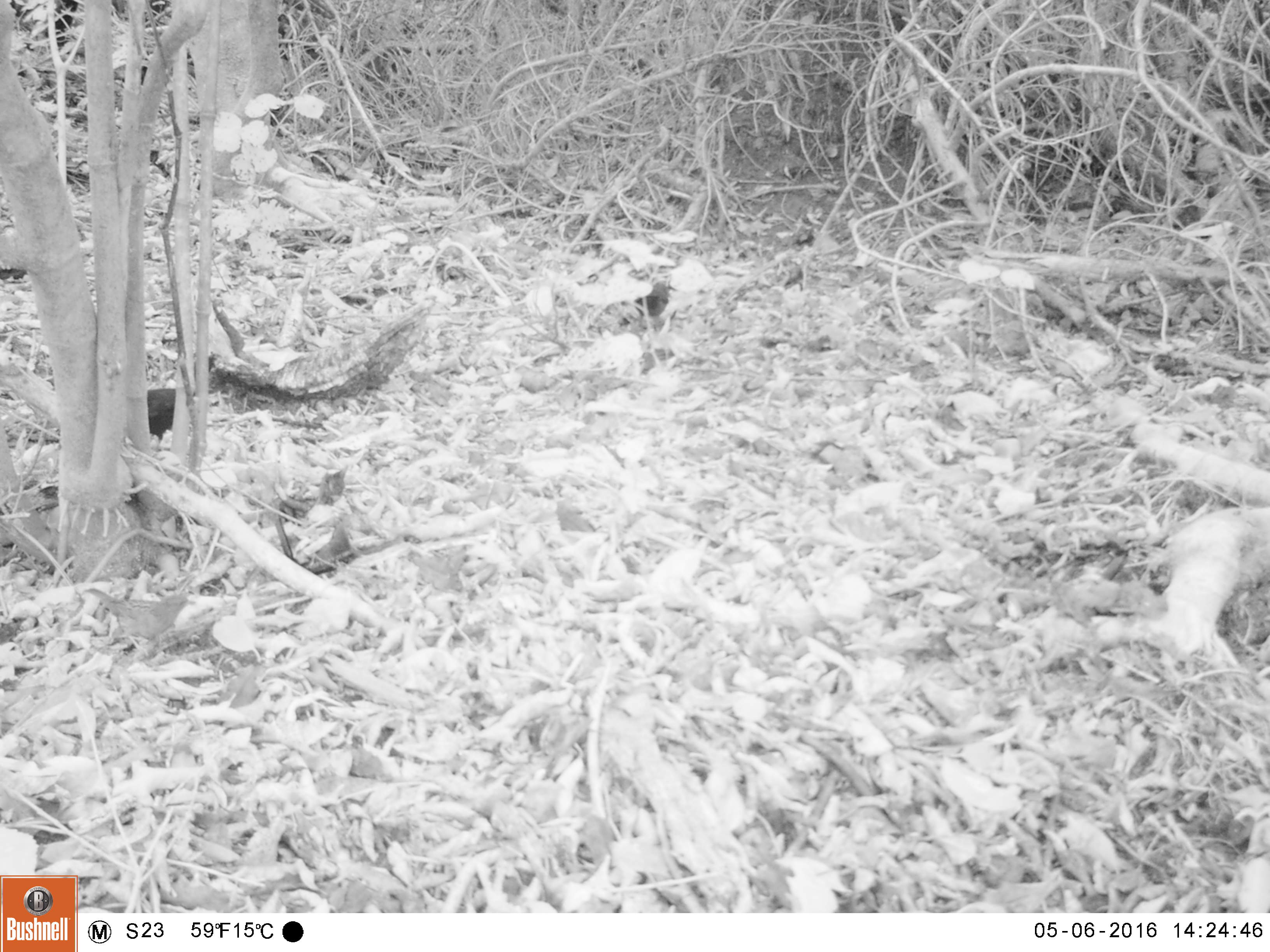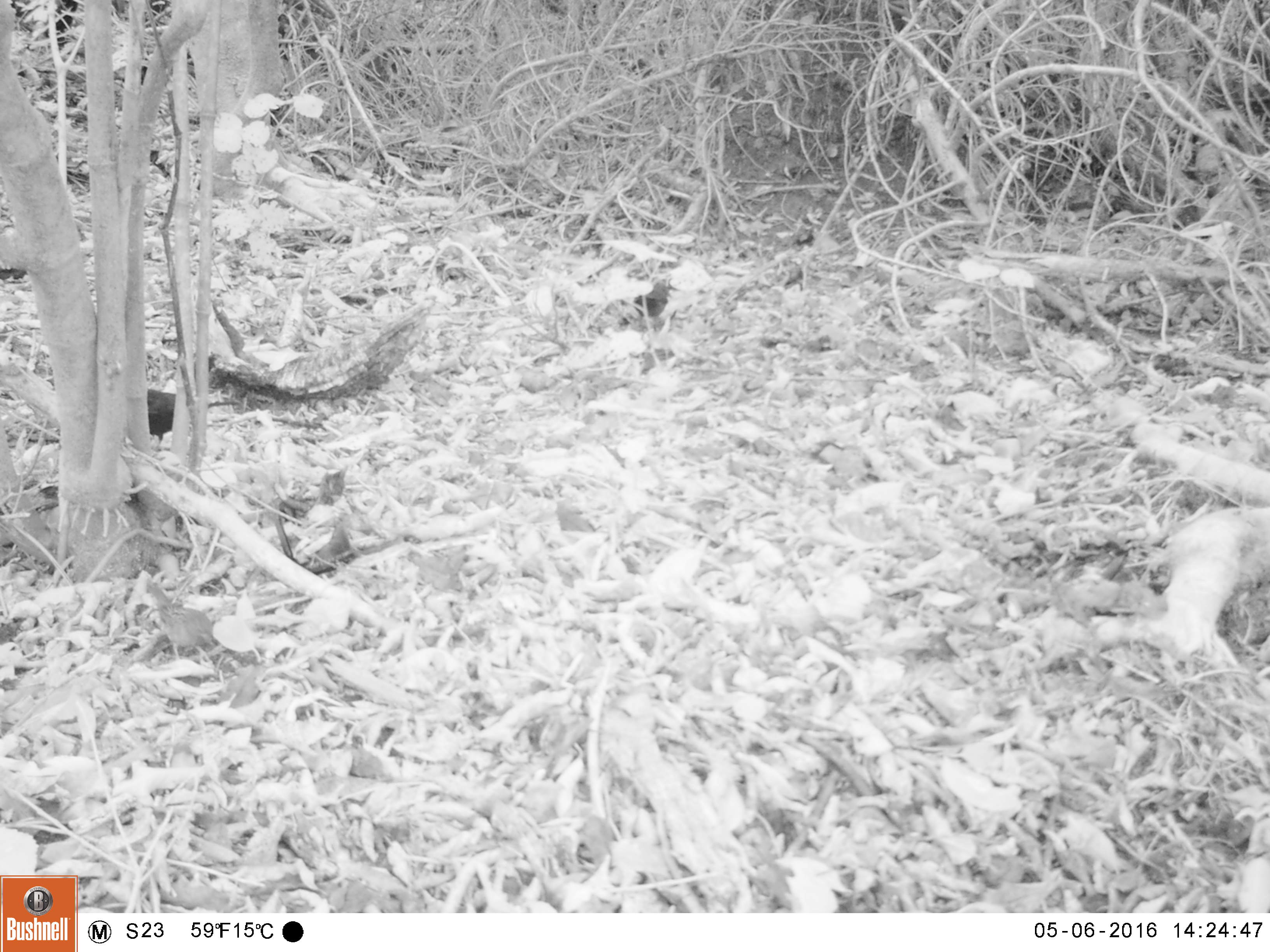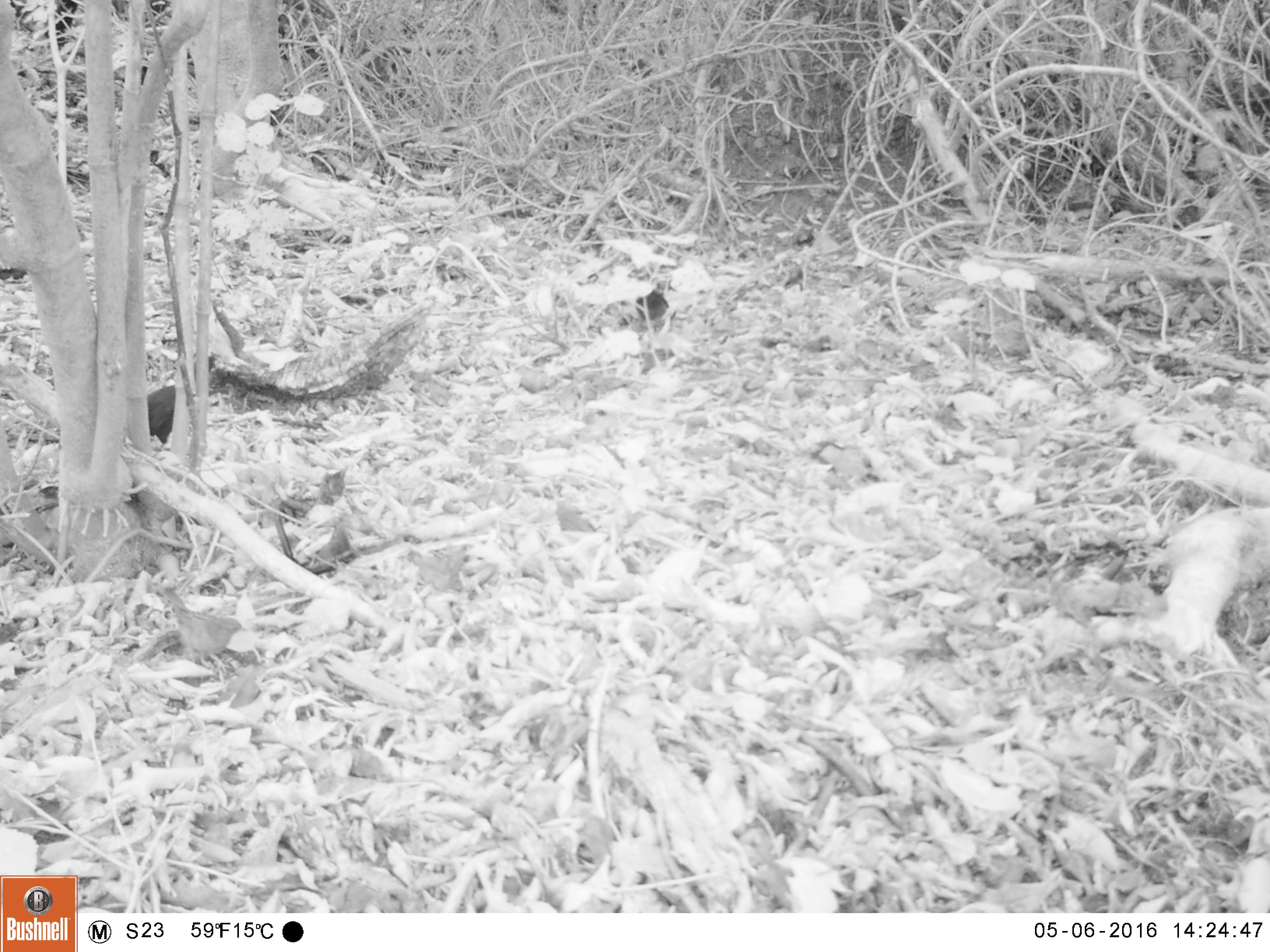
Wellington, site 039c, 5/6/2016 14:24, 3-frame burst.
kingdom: Animalia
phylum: Chordata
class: Aves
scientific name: Aves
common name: bird